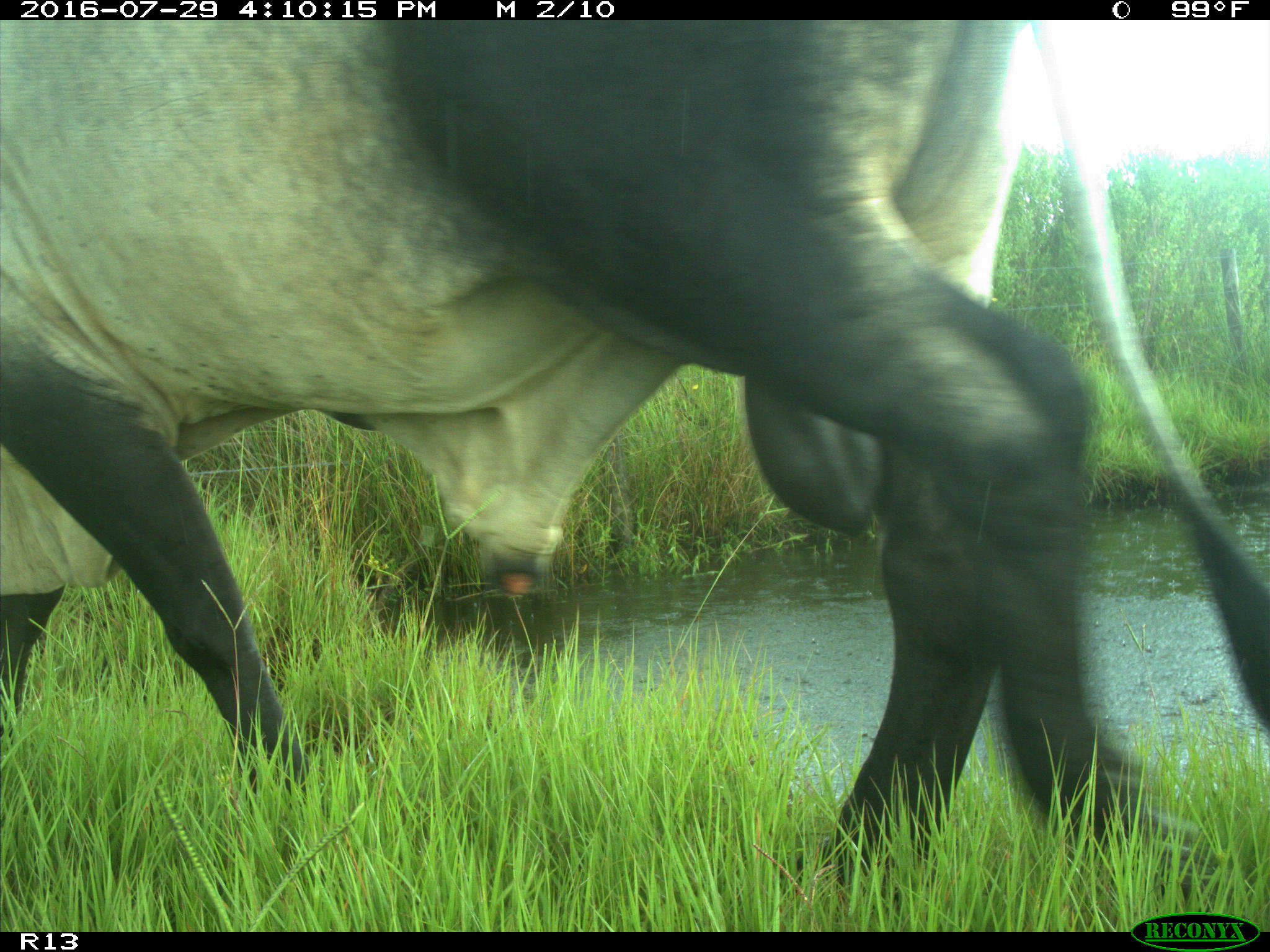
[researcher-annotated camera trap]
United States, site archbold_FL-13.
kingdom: Animalia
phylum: Chordata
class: Mammalia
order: Artiodactyla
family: Bovidae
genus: Bos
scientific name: Bos taurus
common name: domestic cow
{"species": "Bos taurus (domestic cow)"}